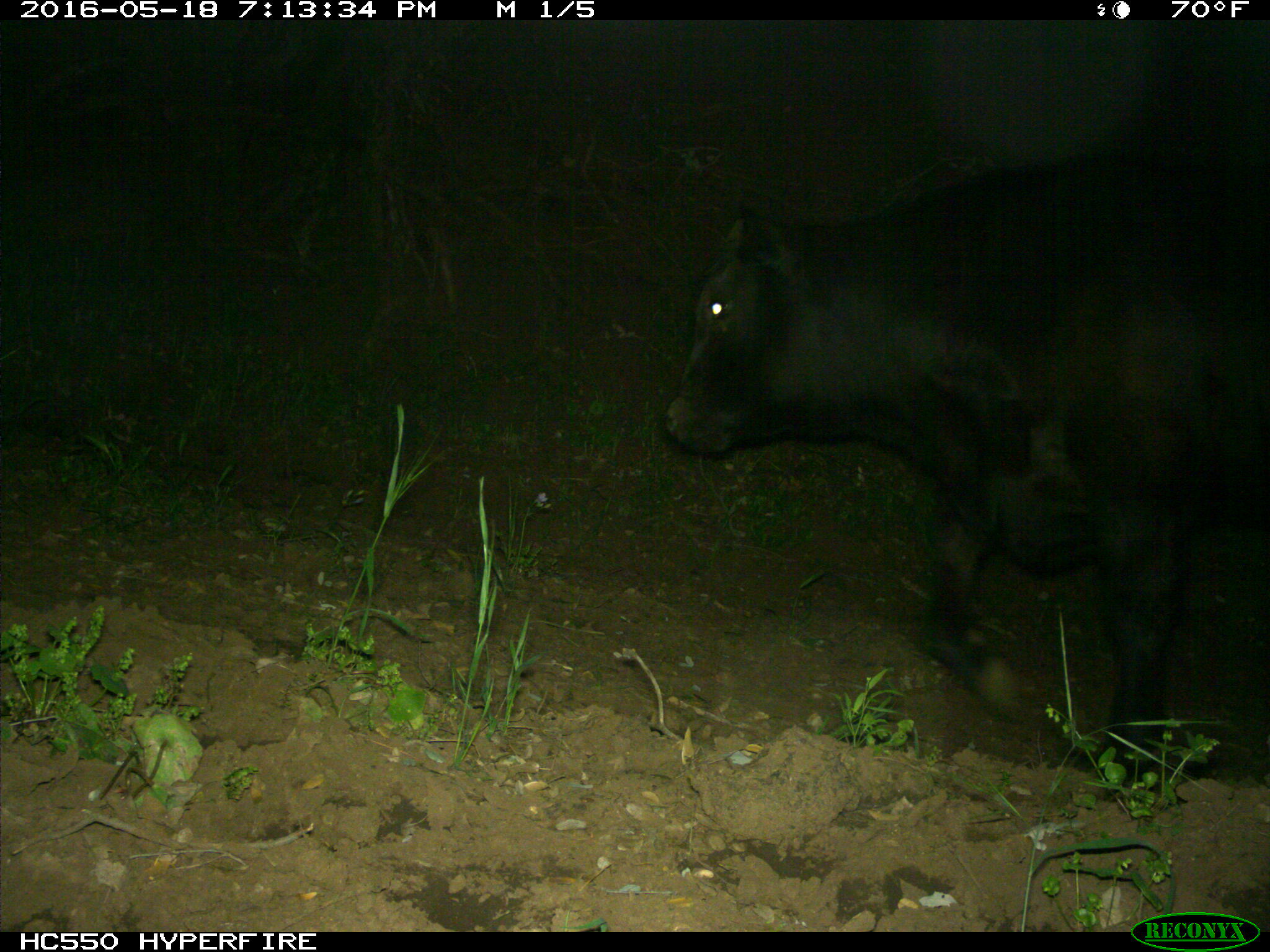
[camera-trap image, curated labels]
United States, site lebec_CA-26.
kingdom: Animalia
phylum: Chordata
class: Mammalia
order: Artiodactyla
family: Bovidae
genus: Bos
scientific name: Bos taurus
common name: domestic cow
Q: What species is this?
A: Bos taurus (domestic cow).